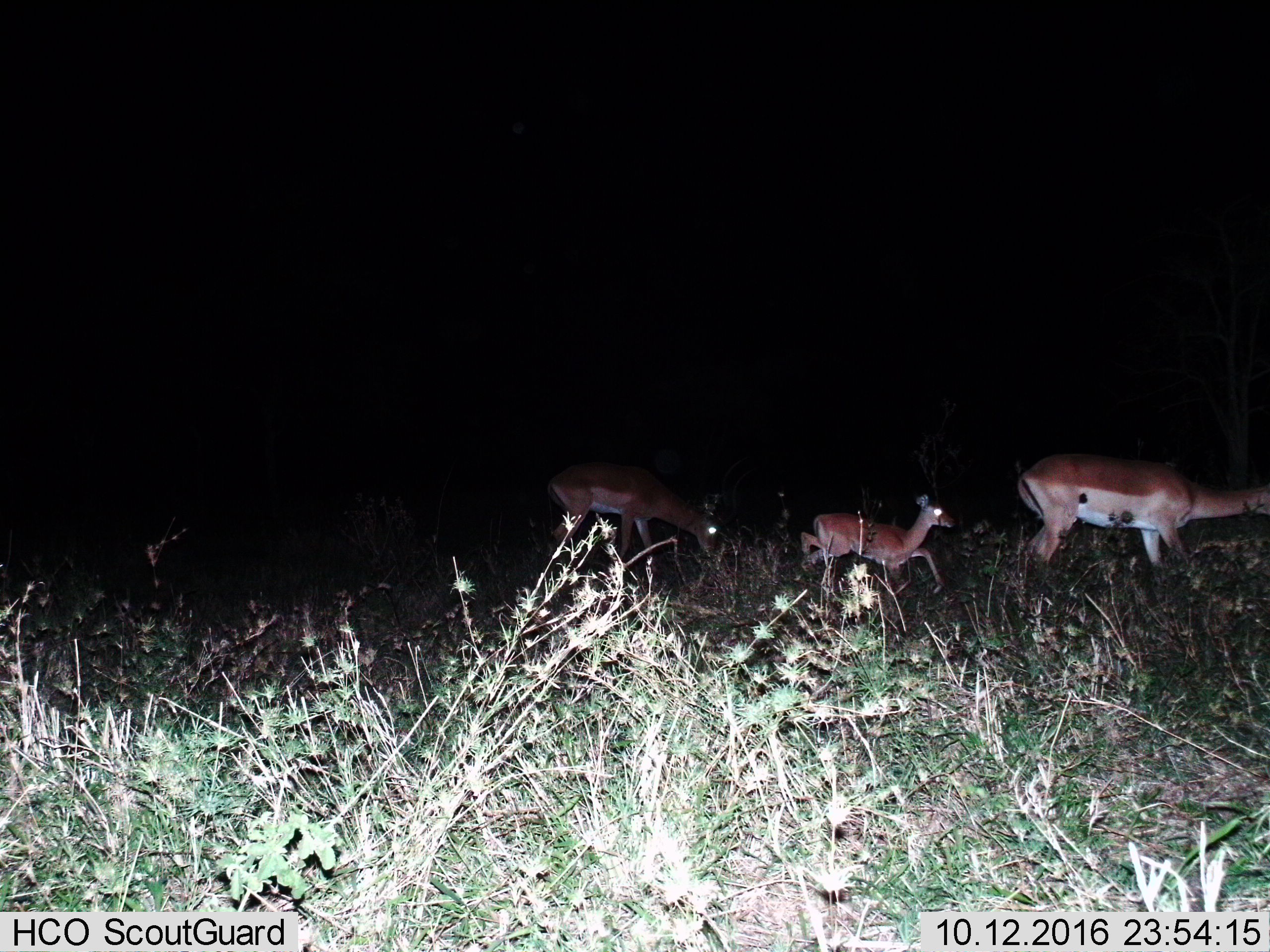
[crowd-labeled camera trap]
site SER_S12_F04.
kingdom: Animalia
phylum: Chordata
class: Mammalia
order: Artiodactyla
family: Bovidae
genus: Aepyceros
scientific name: Aepyceros melampus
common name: impala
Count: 3.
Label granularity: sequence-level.